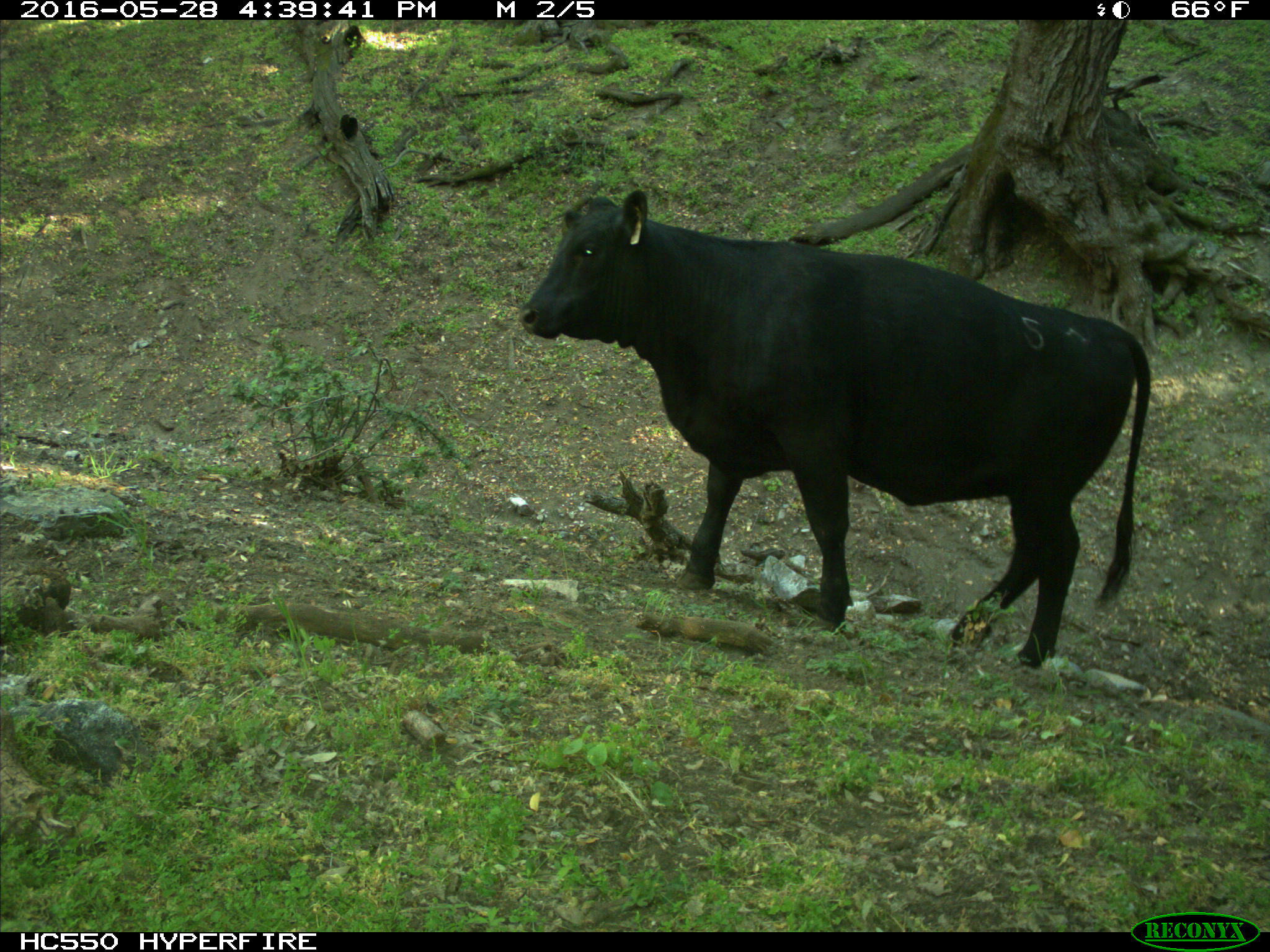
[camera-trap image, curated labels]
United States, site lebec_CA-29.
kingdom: Animalia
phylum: Chordata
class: Mammalia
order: Artiodactyla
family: Bovidae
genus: Bos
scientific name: Bos taurus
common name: domestic cow